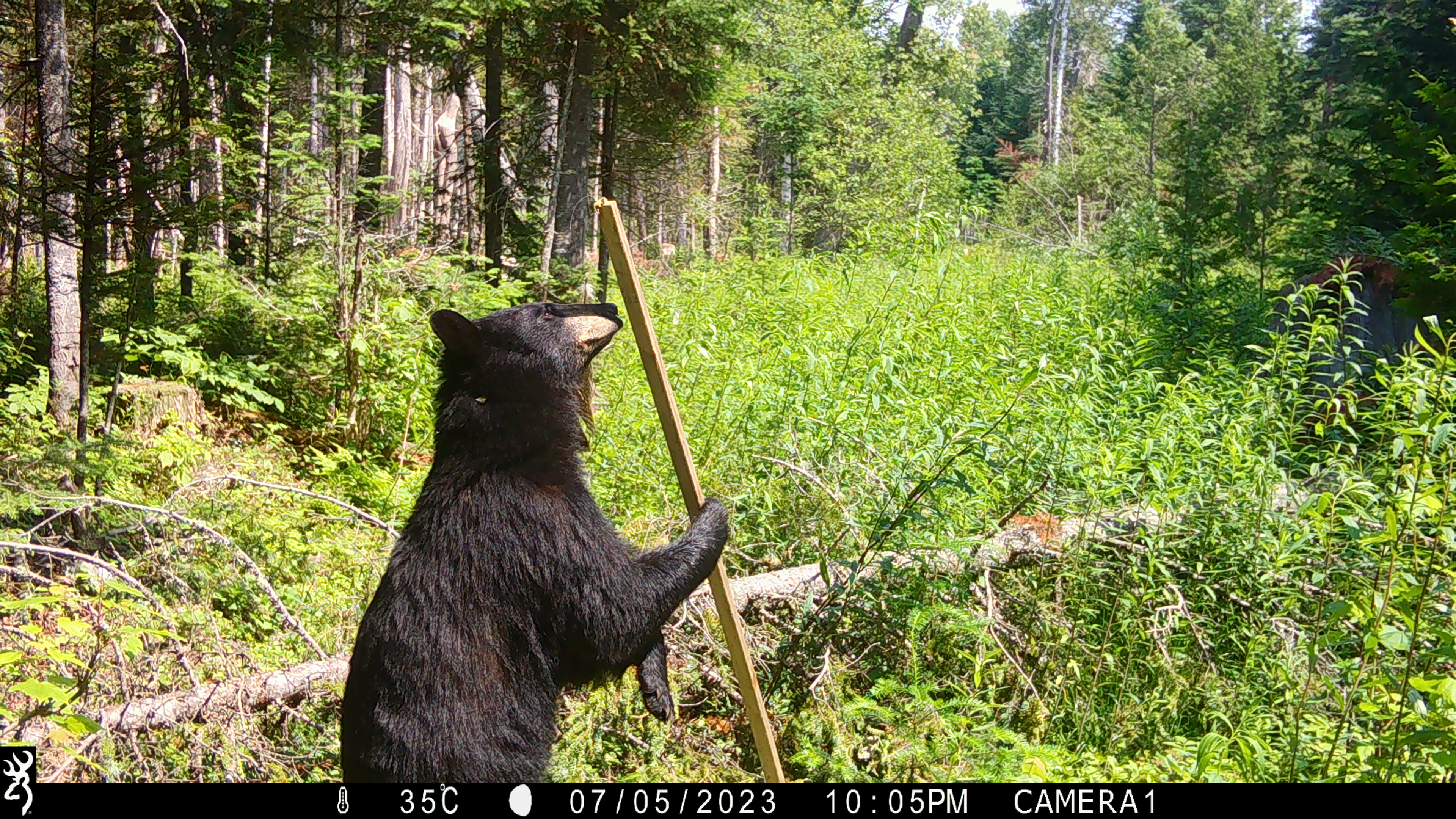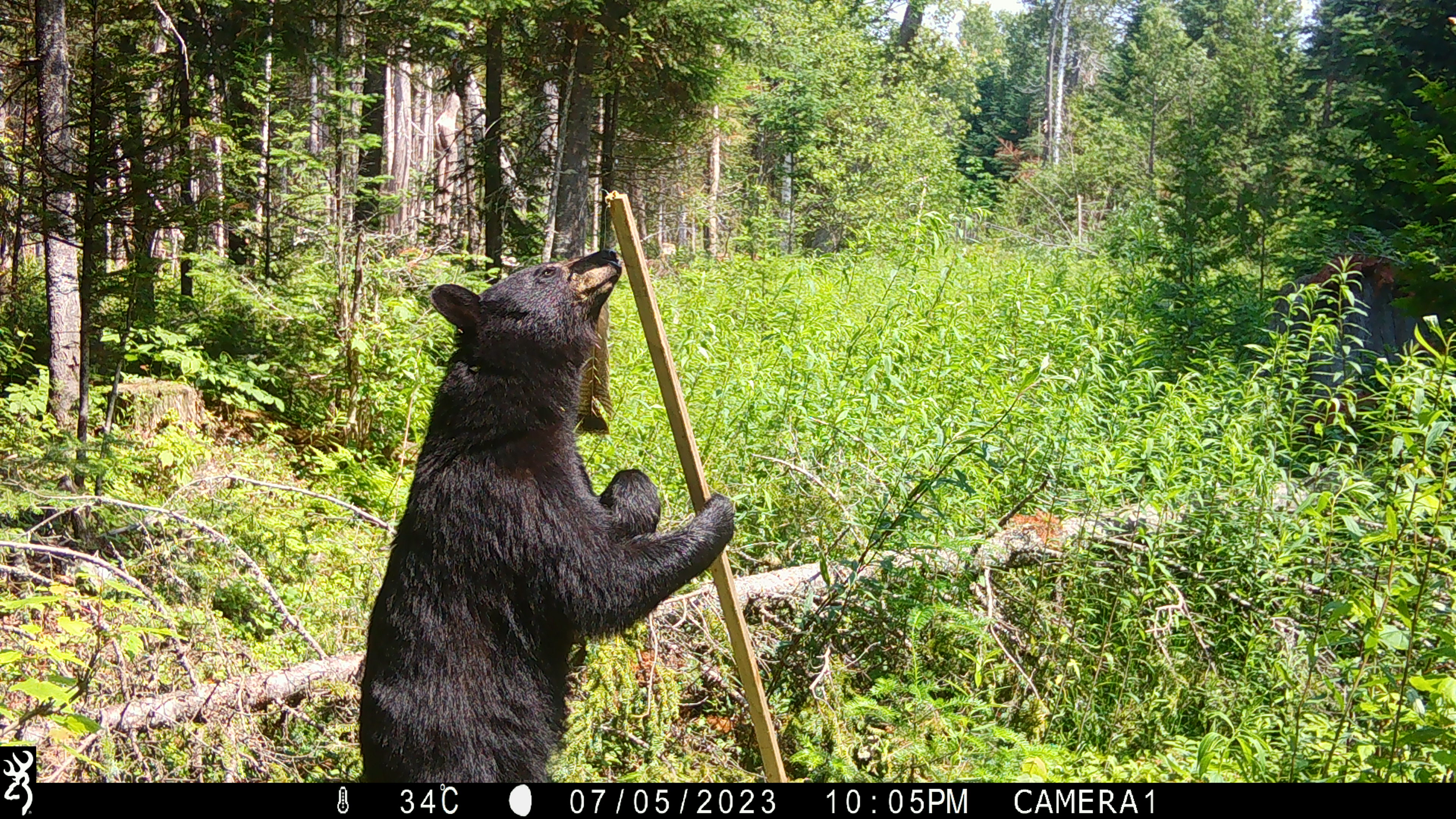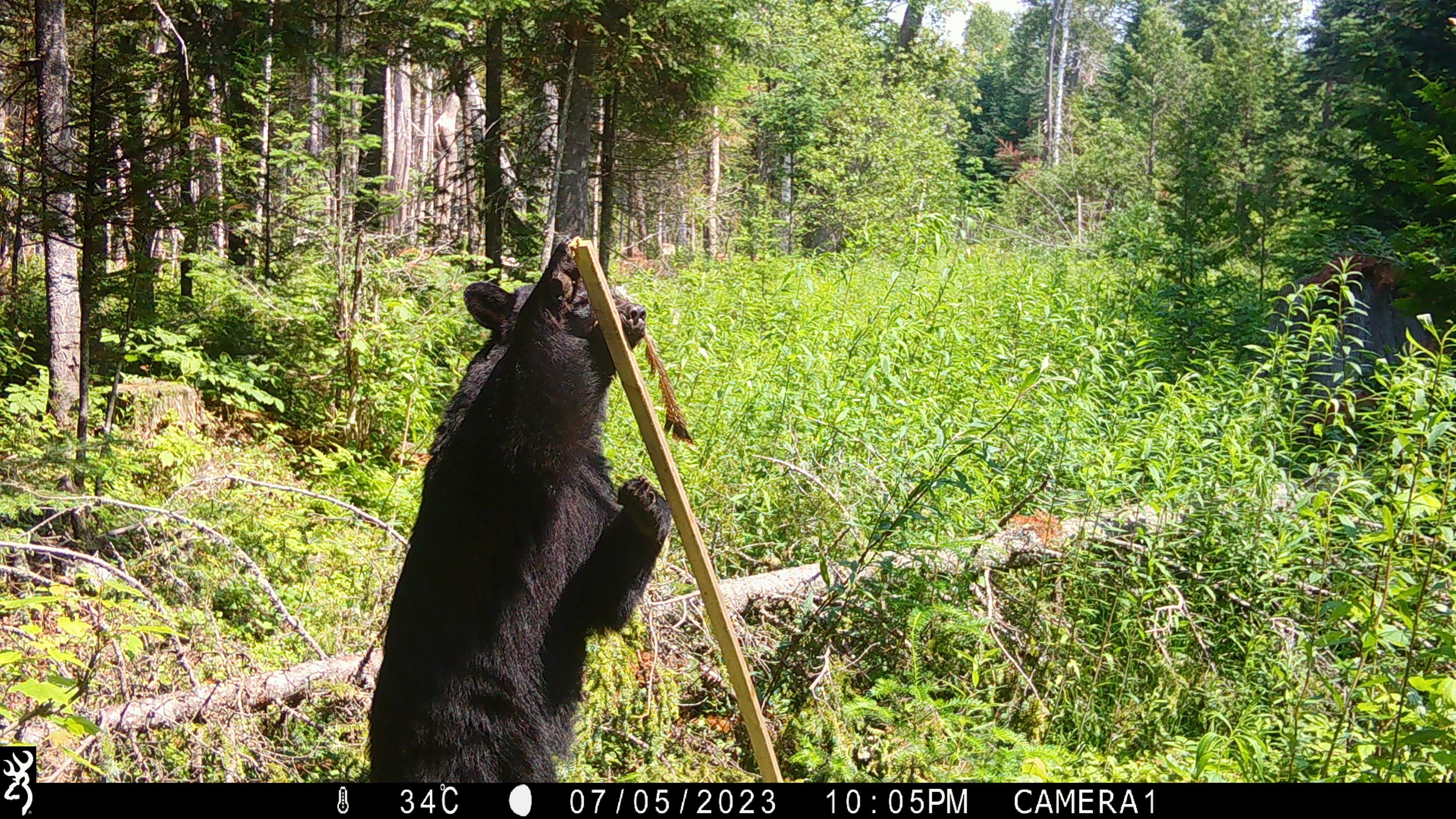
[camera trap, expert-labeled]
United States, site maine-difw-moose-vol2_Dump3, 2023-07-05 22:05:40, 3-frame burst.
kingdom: Animalia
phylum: Chordata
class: Mammalia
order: Carnivora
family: Ursidae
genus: Ursus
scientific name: Ursus americanus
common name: black bear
Black bear (Ursus americanus).